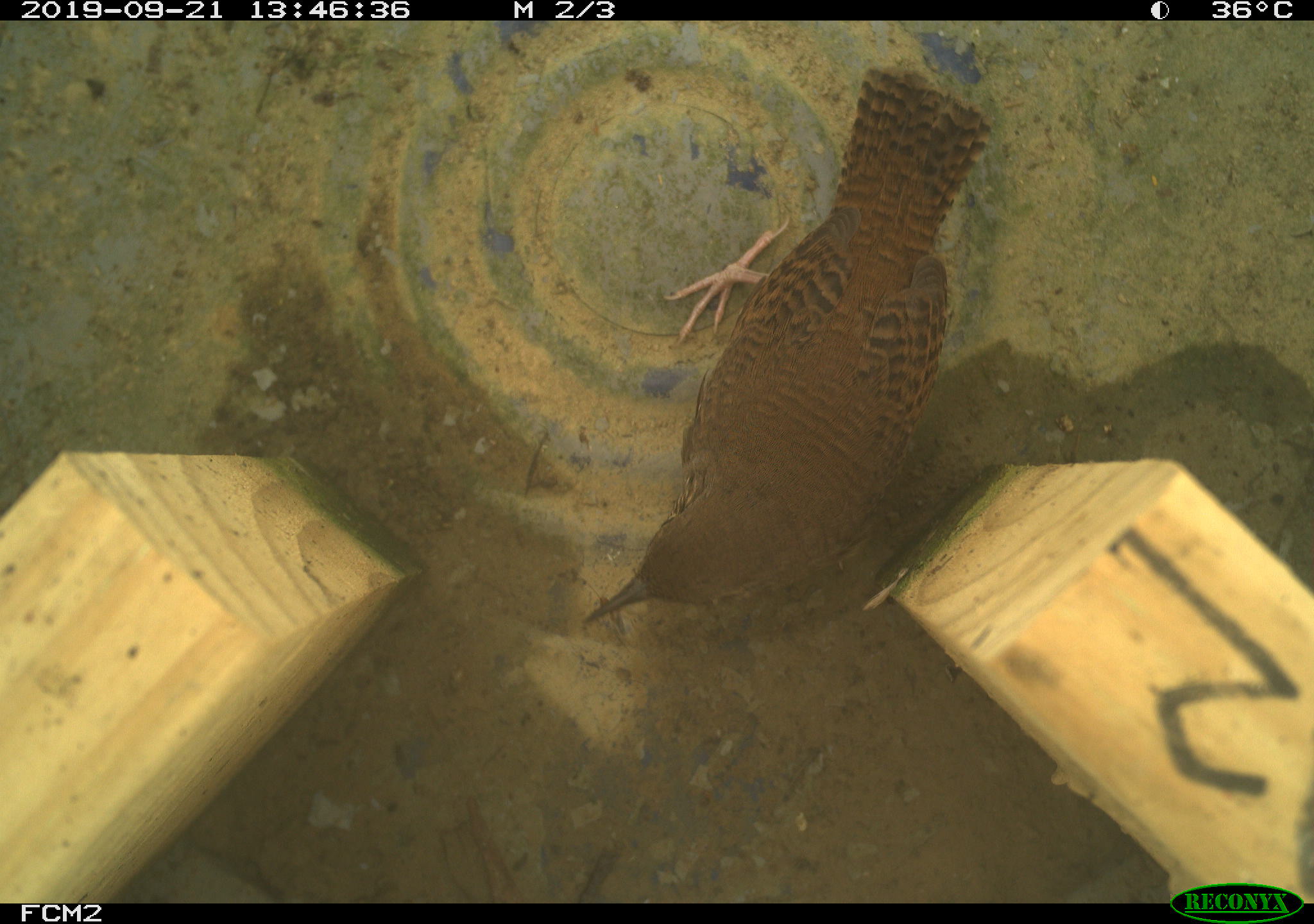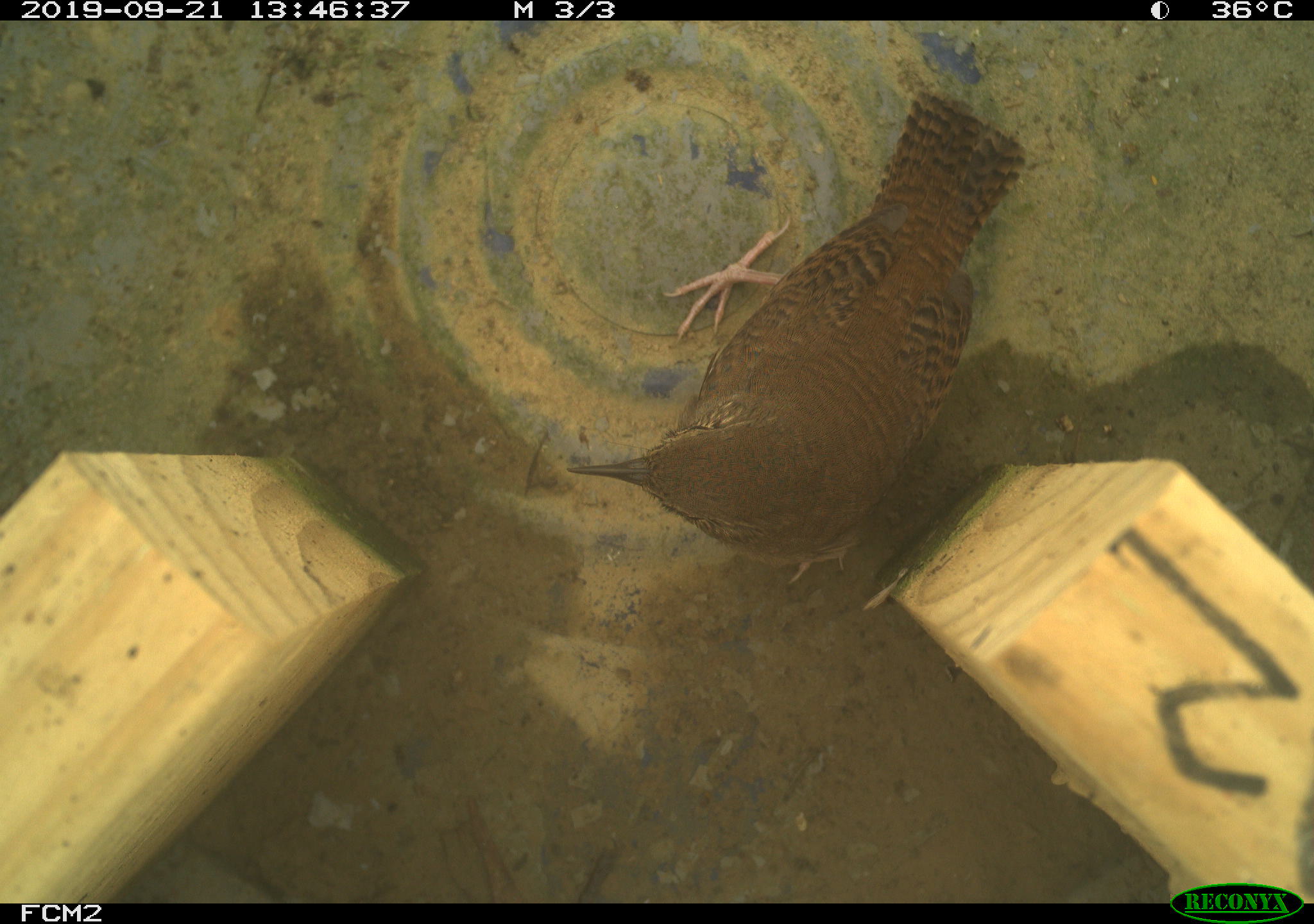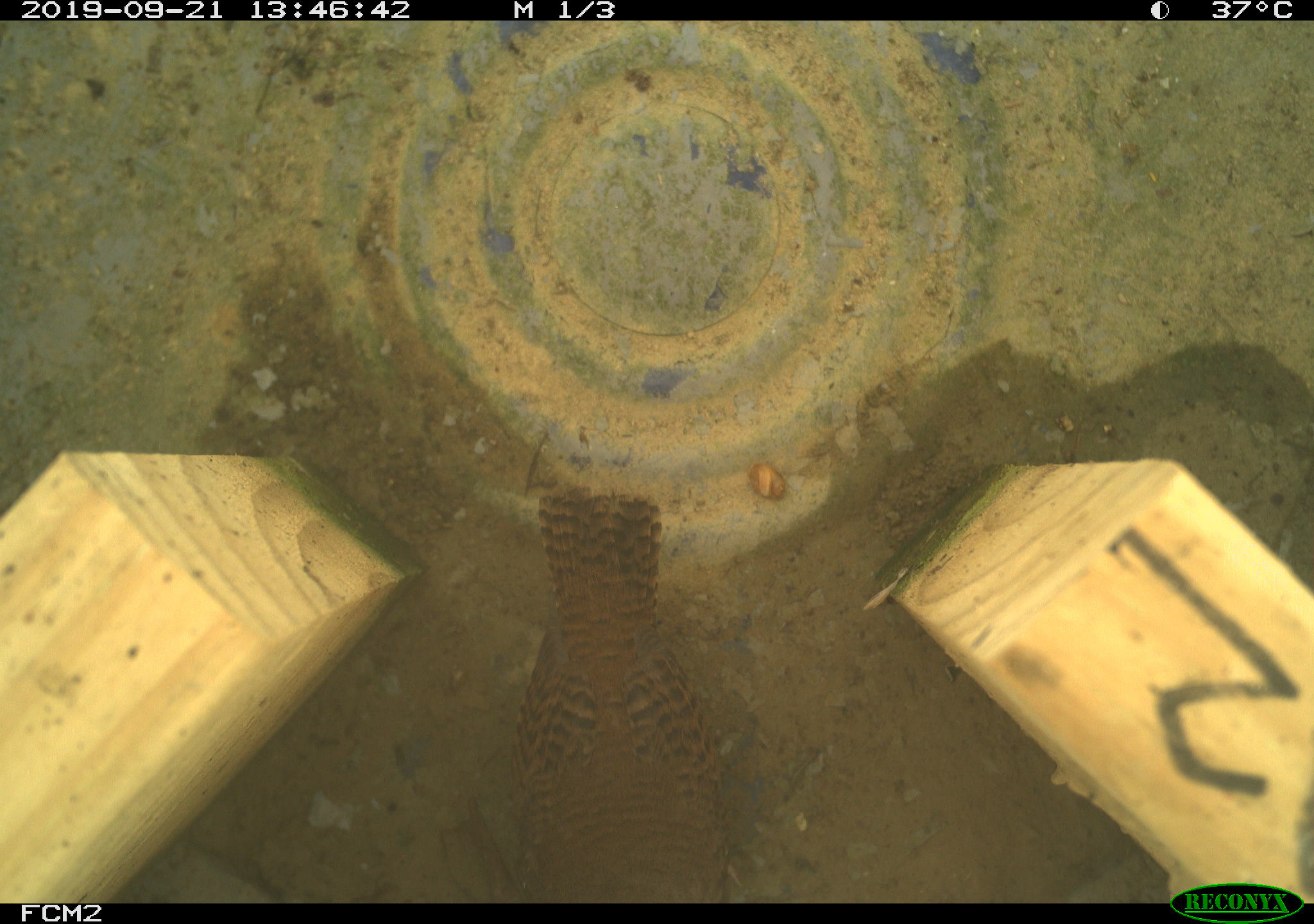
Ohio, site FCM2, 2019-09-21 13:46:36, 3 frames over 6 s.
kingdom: Animalia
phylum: Chordata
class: Aves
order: Passeriformes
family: Troglodytidae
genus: Troglodytes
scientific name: Troglodytes aedon aedon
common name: northern house wren